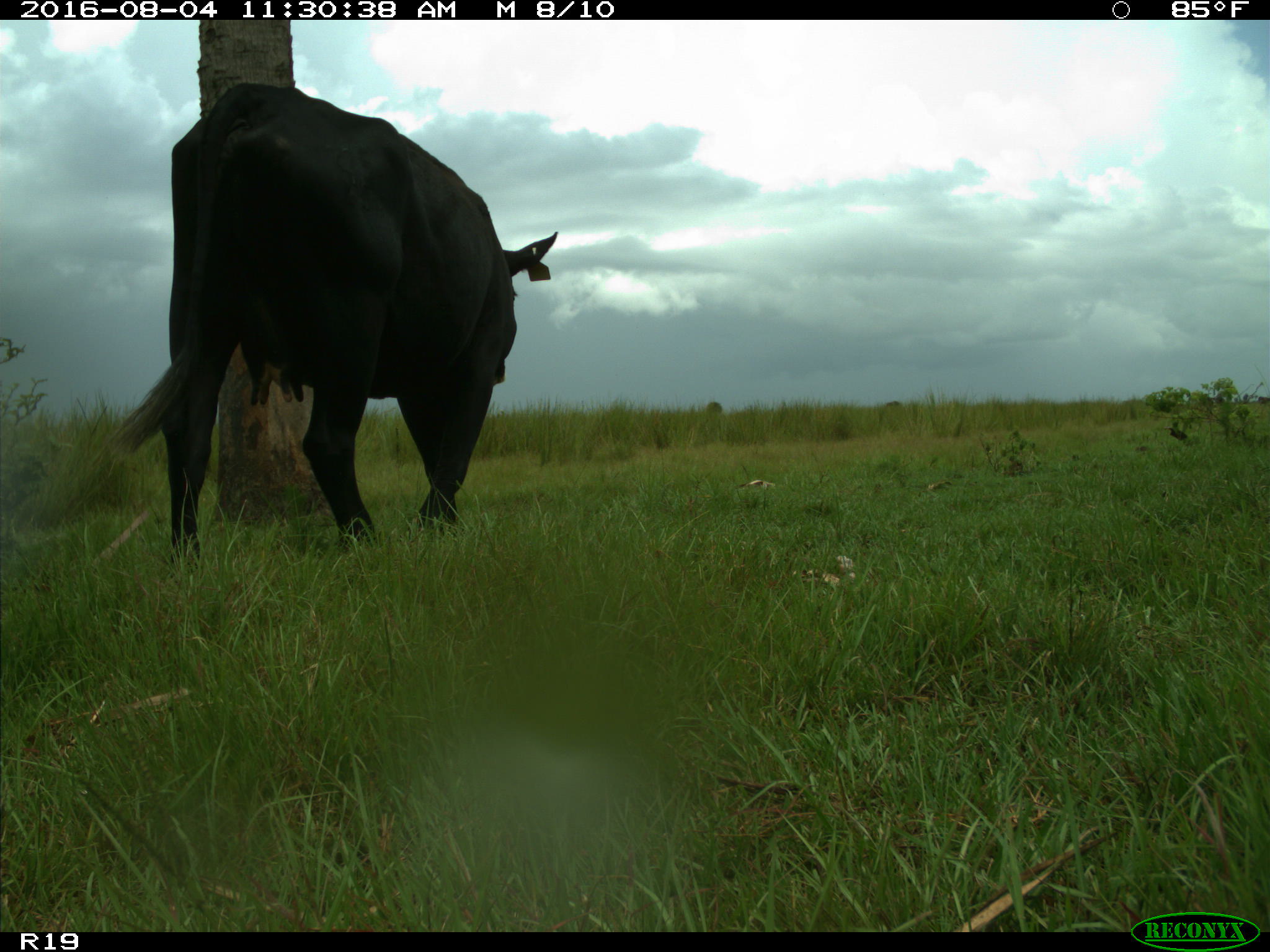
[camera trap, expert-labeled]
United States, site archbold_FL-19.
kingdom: Animalia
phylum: Chordata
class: Mammalia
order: Artiodactyla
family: Bovidae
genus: Bos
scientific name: Bos taurus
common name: domestic cow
Bos taurus (domestic cow).